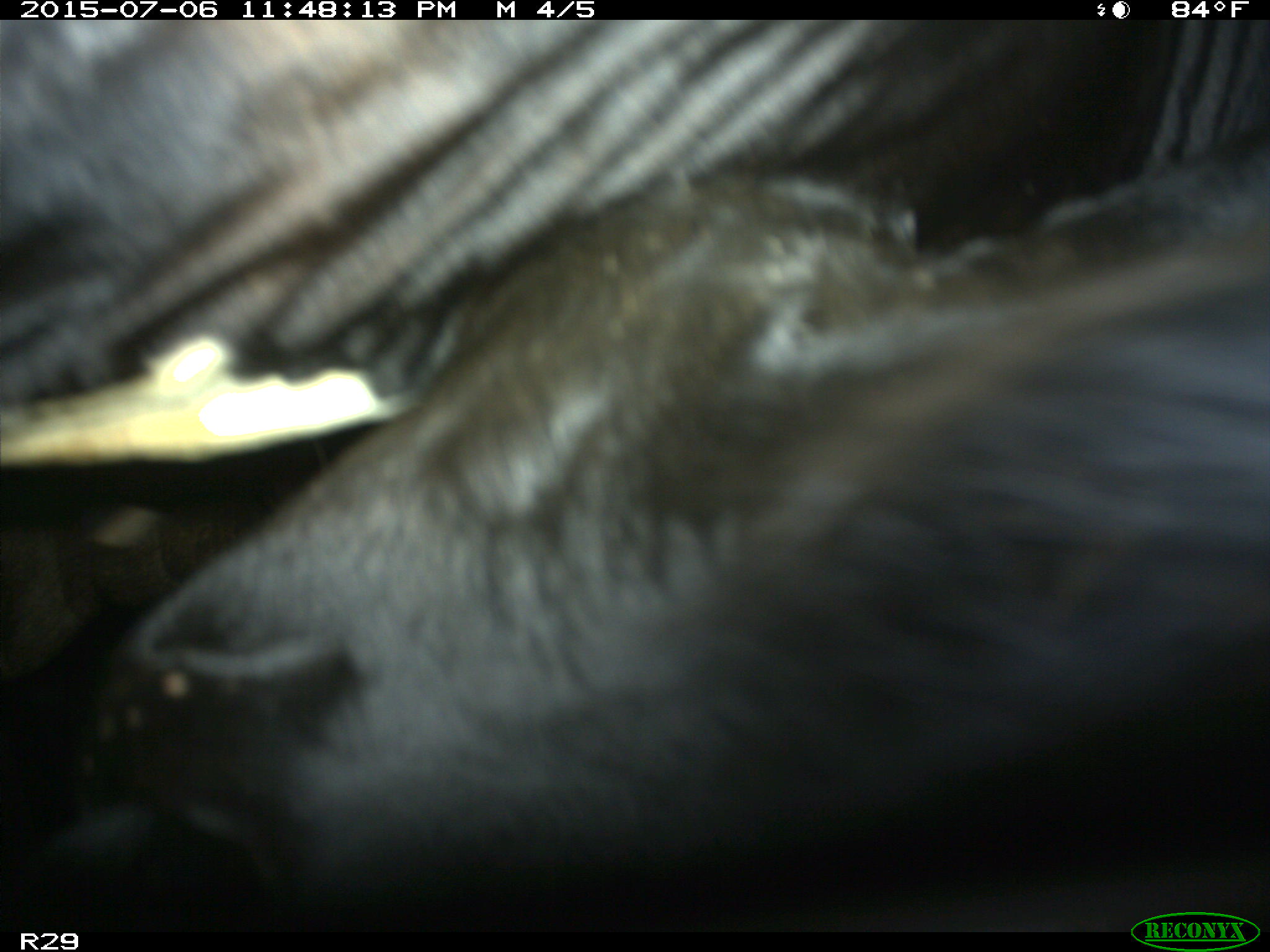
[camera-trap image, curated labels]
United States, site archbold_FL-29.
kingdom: Animalia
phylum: Chordata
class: Mammalia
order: Artiodactyla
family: Bovidae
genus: Bos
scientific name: Bos taurus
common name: domestic cow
Bos taurus (domestic cow).